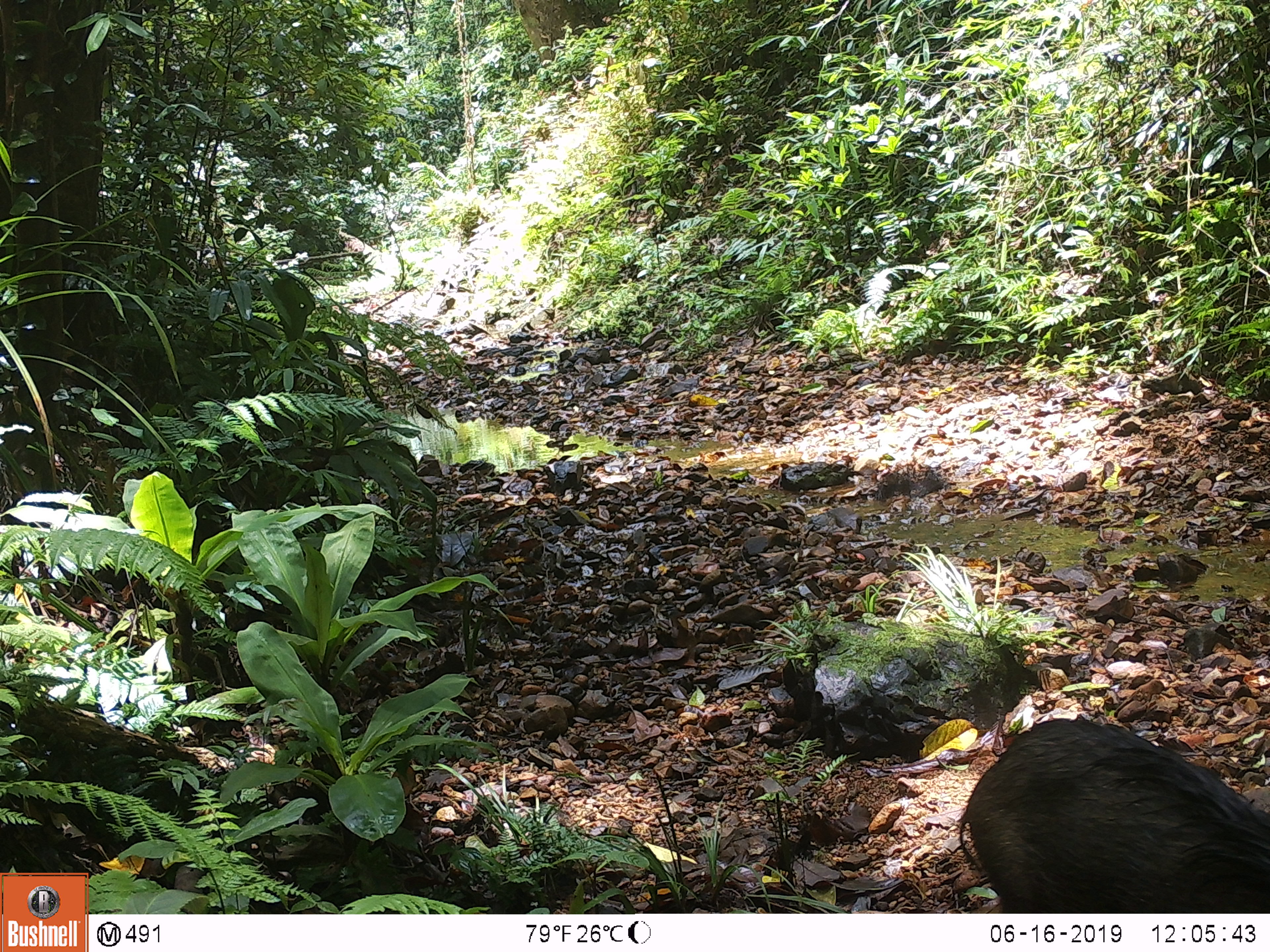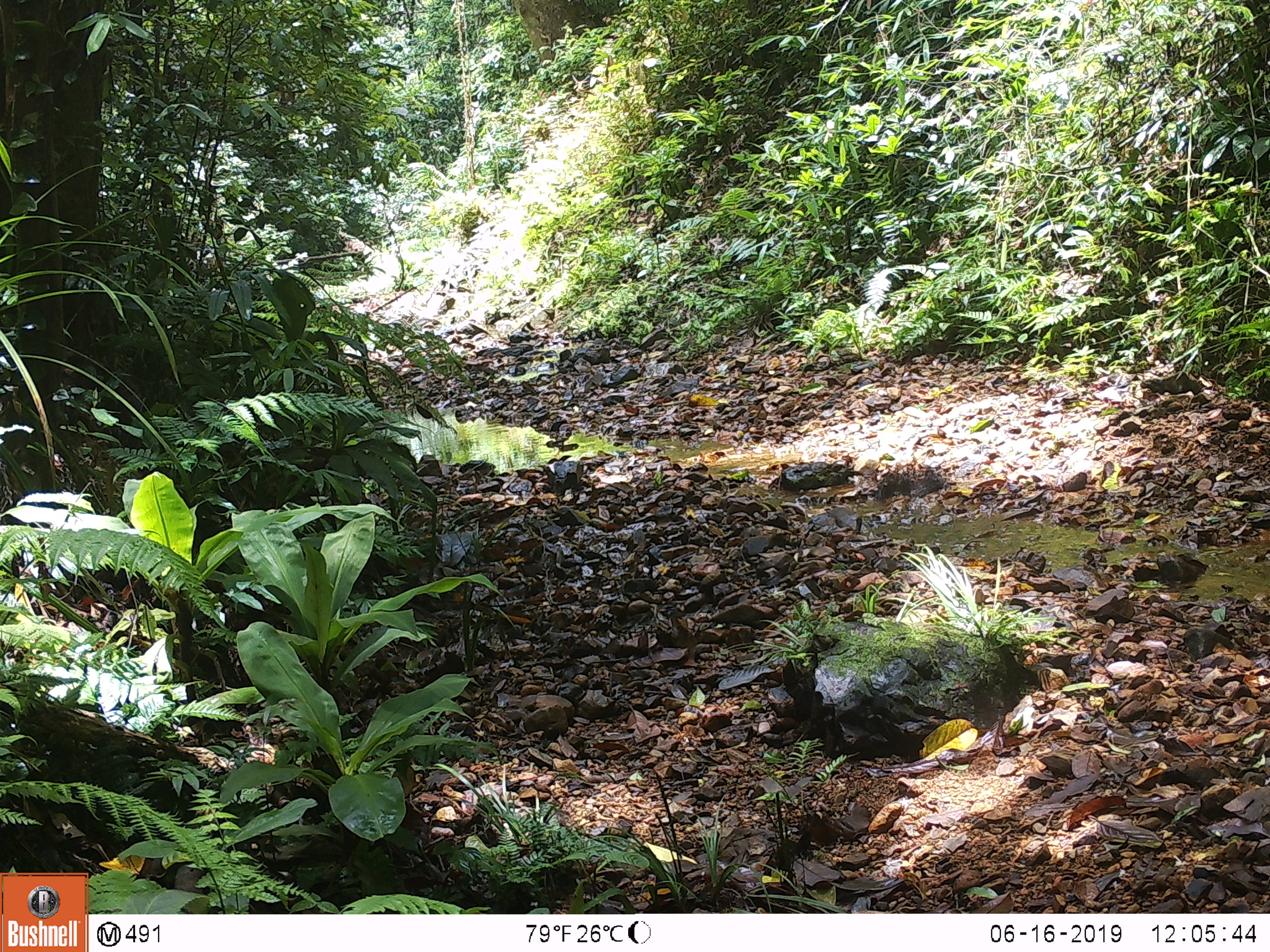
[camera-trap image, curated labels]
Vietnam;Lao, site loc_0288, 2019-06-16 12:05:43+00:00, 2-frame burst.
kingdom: Animalia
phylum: Chordata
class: Mammalia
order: Artiodactyla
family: Suidae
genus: Sus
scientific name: Sus scrofa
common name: eurasian wild pig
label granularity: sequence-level